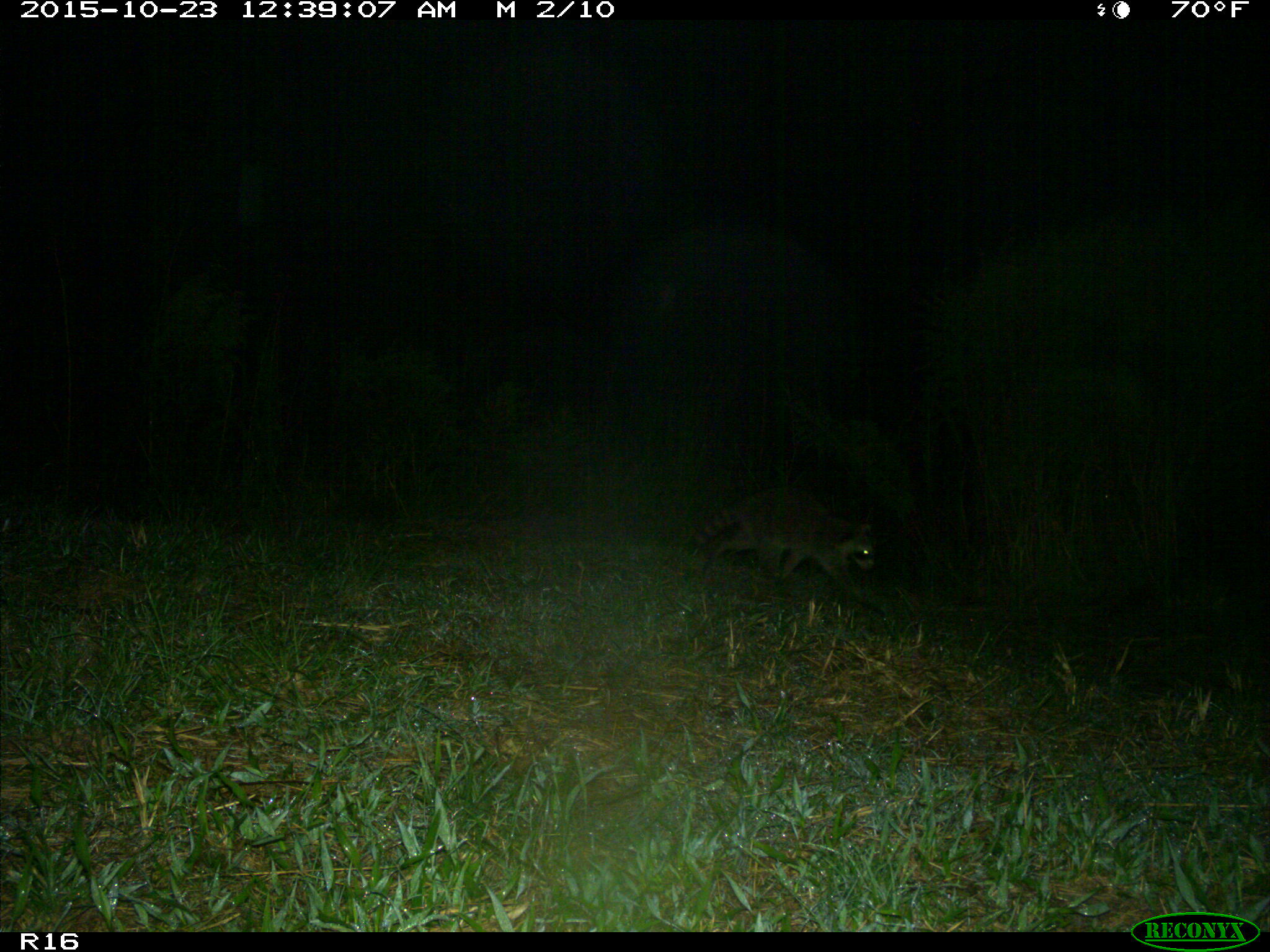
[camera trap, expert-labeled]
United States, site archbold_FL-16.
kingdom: Animalia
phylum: Chordata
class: Mammalia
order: Carnivora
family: Procyonidae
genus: Procyon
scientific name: Procyon lotor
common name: common raccoon